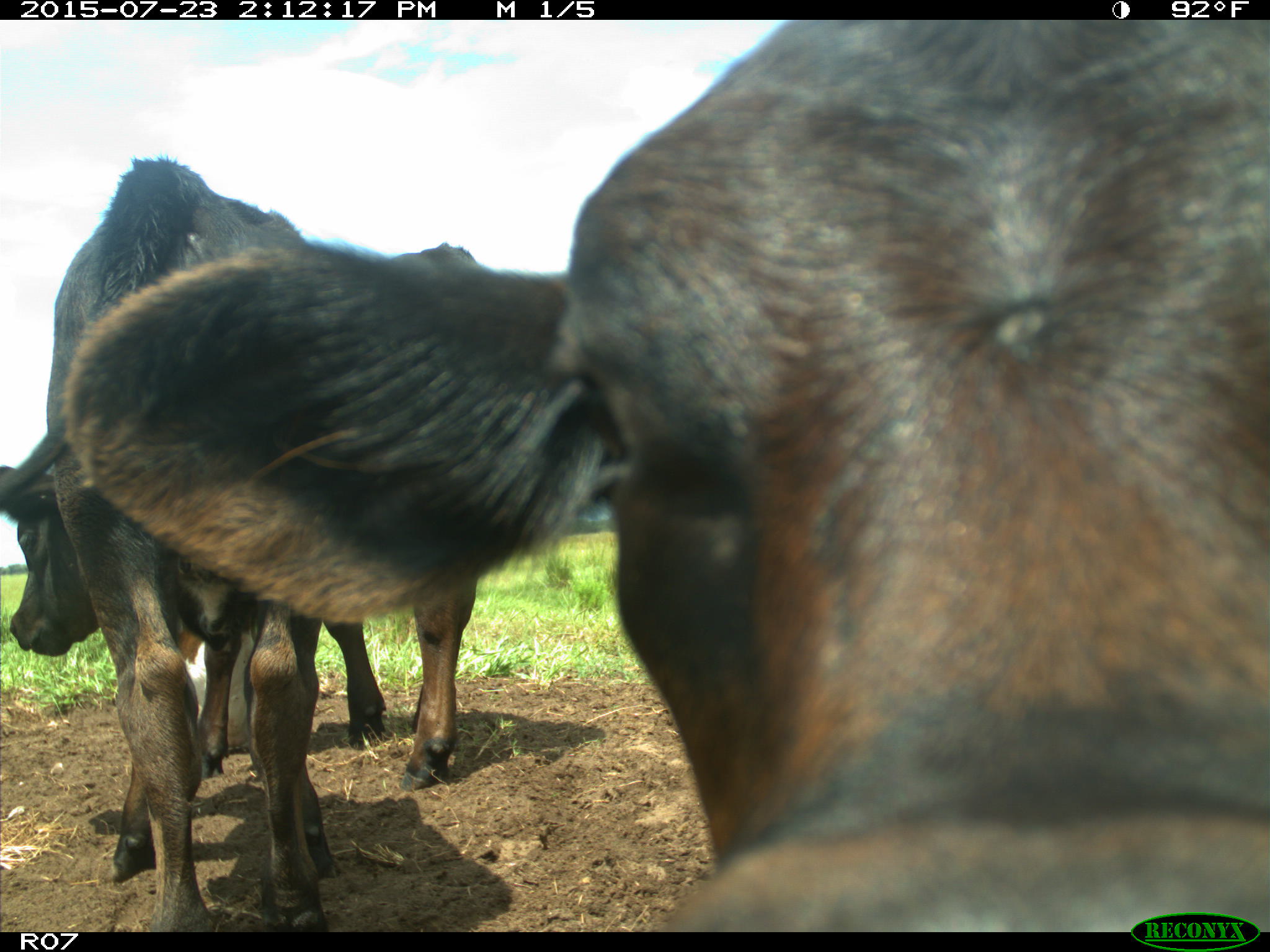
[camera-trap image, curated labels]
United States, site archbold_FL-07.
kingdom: Animalia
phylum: Chordata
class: Mammalia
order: Artiodactyla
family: Bovidae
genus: Bos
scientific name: Bos taurus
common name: domestic cow